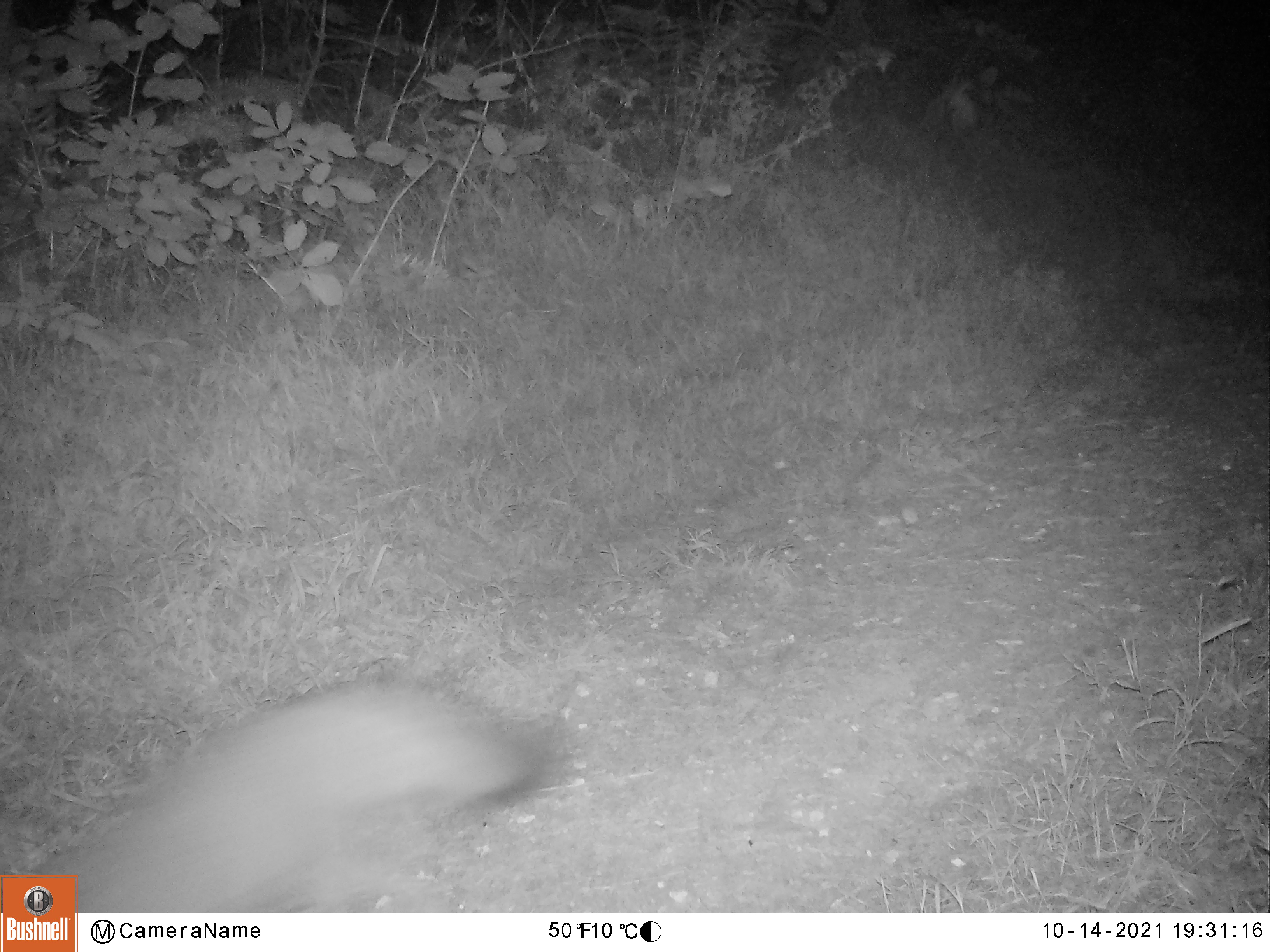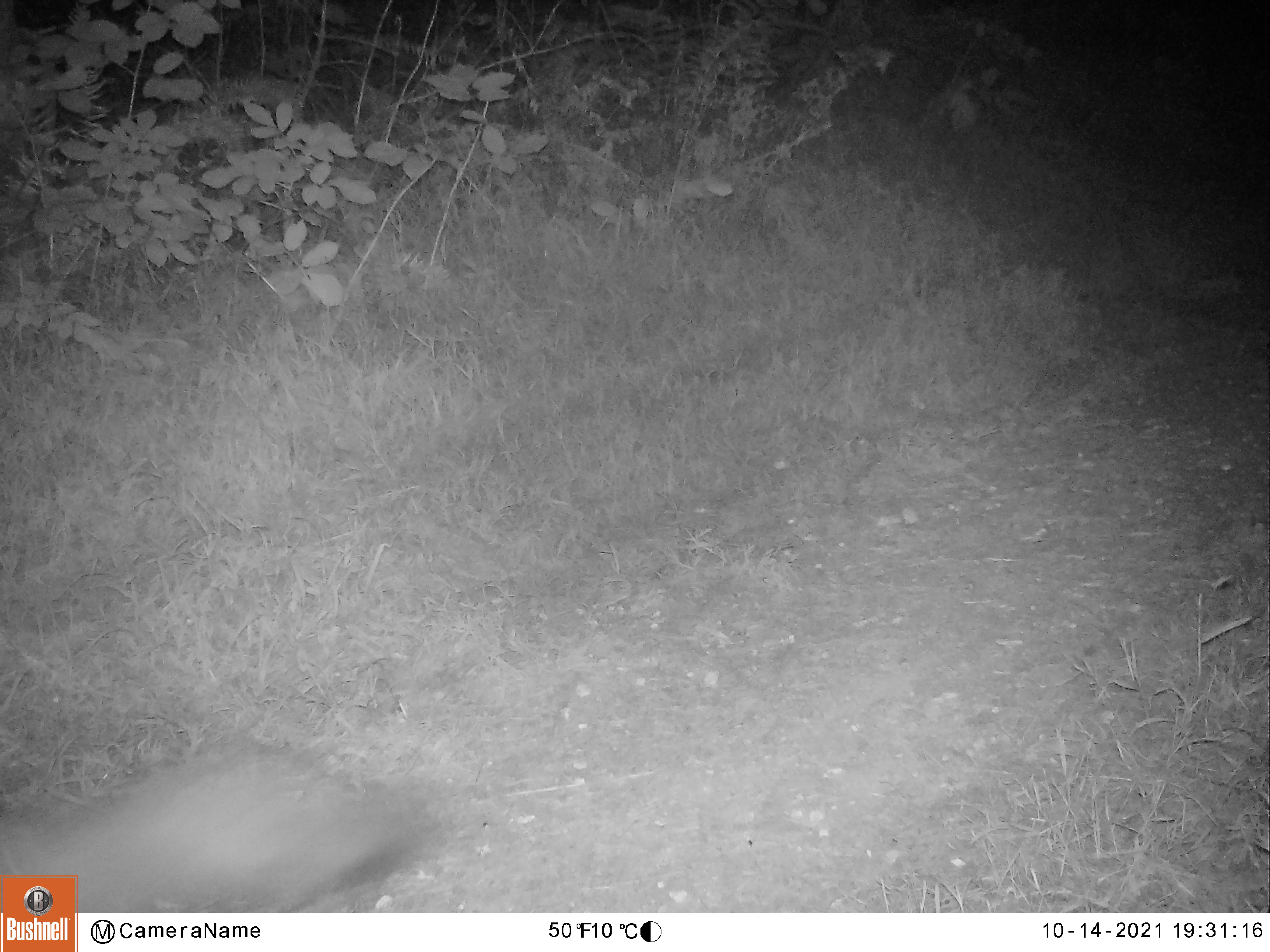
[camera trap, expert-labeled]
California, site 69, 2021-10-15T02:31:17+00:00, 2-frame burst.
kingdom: Animalia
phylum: Chordata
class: Mammalia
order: Carnivora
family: Canidae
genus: Urocyon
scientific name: Urocyon cinereoargenteus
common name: gray fox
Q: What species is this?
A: Gray fox (Urocyon cinereoargenteus).